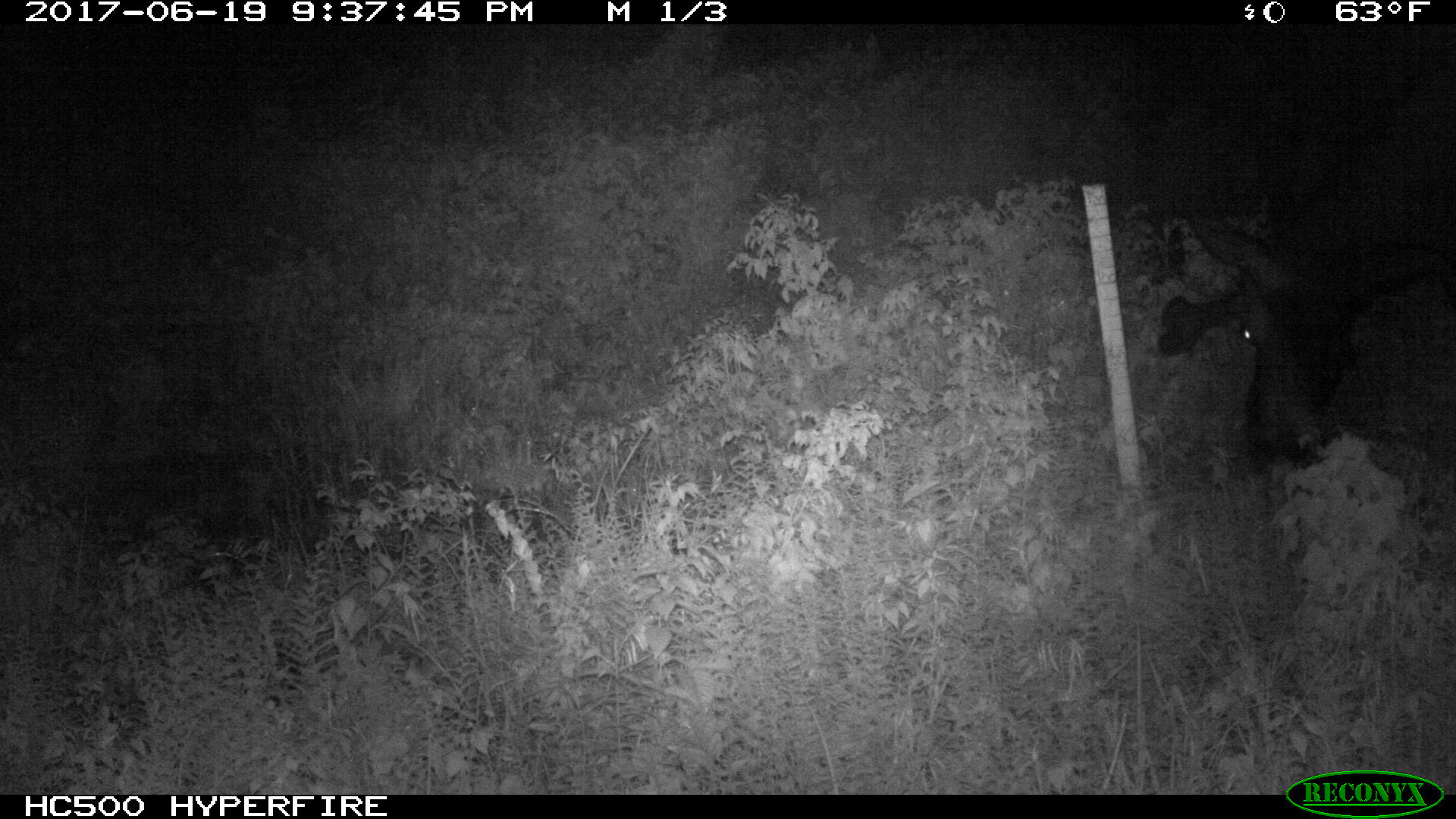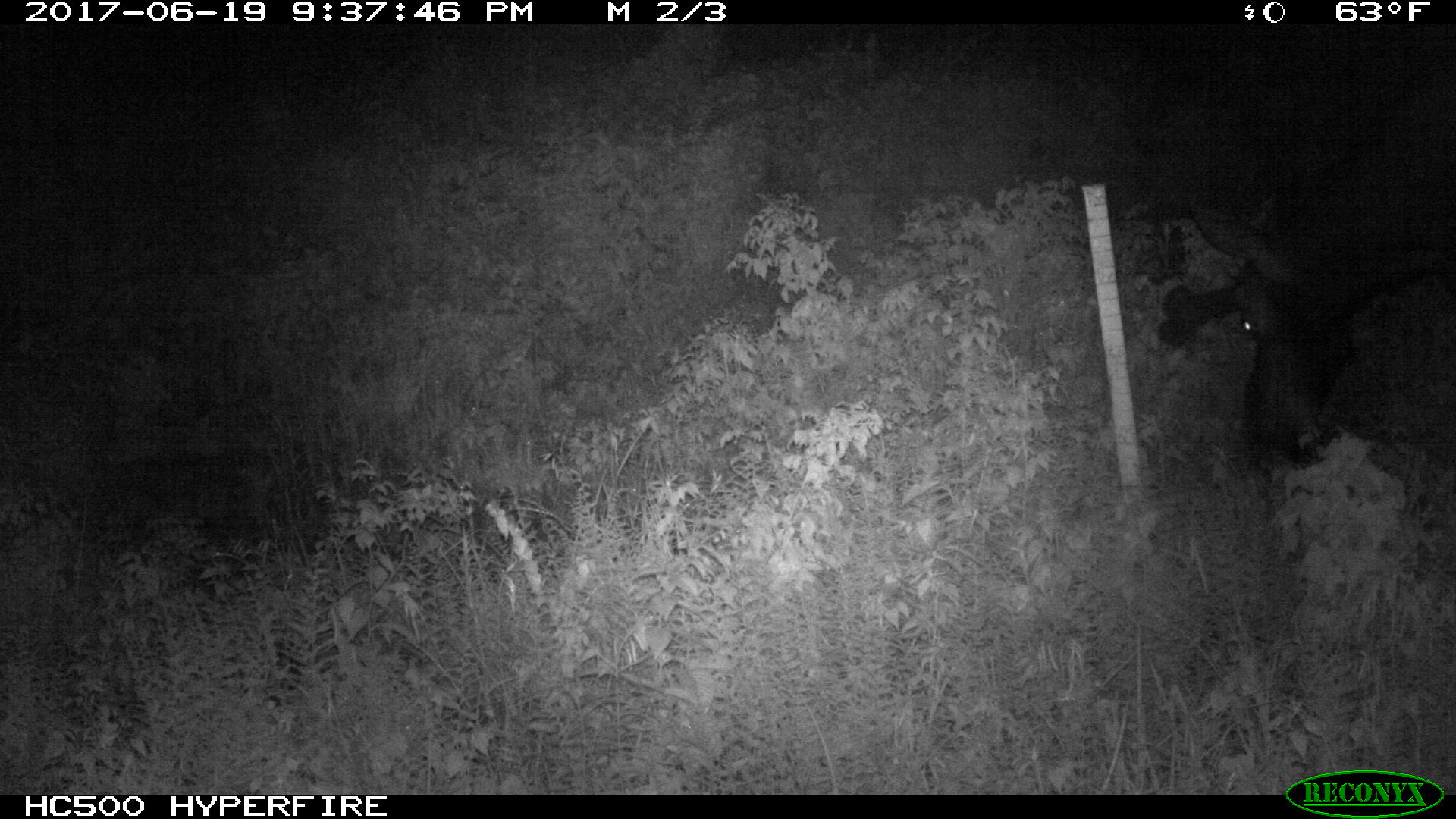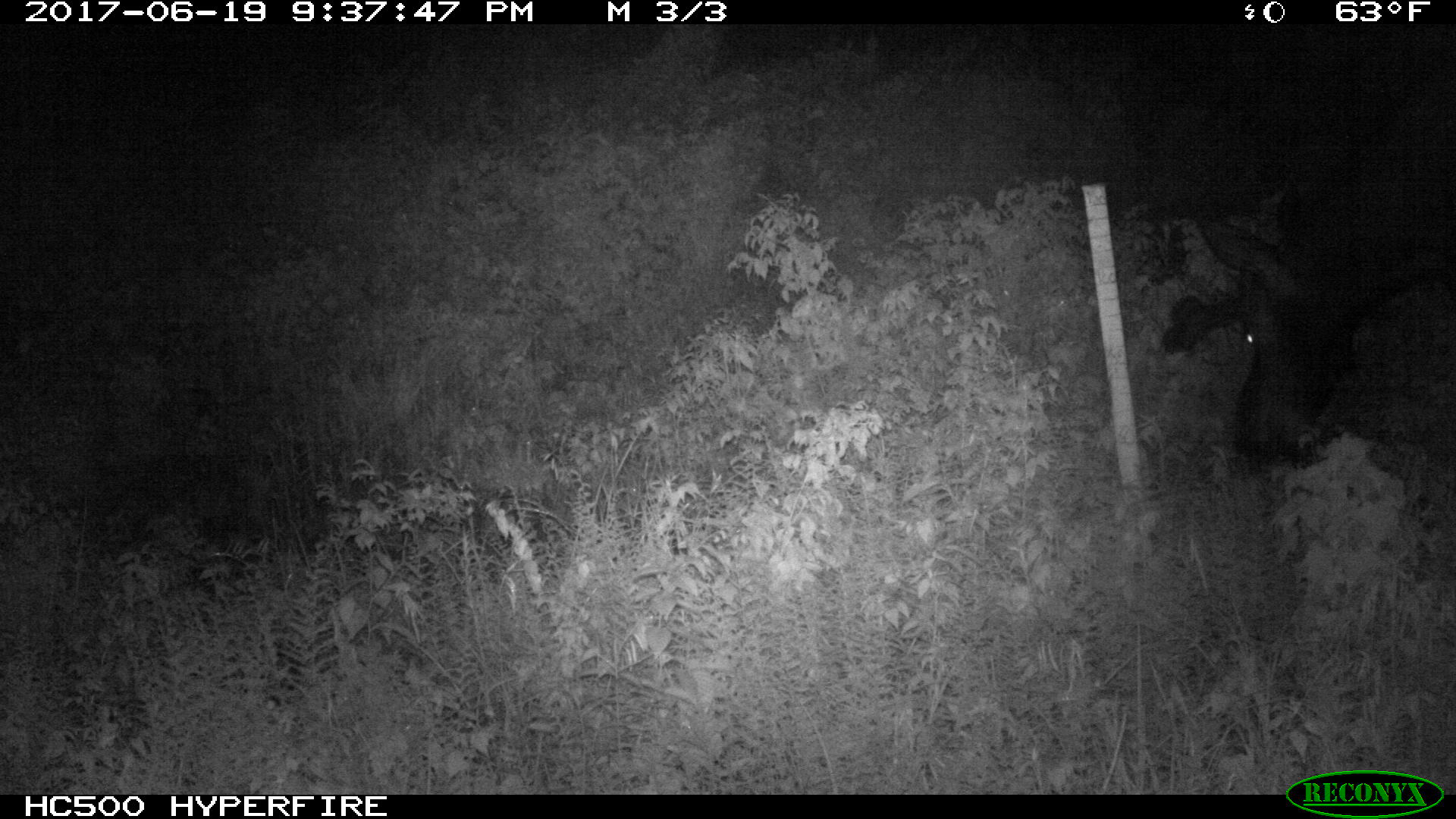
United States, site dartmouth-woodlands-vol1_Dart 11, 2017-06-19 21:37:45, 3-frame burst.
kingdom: Animalia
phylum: Chordata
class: Mammalia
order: Artiodactyla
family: Cervidae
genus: Alces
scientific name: Alces alces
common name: moose